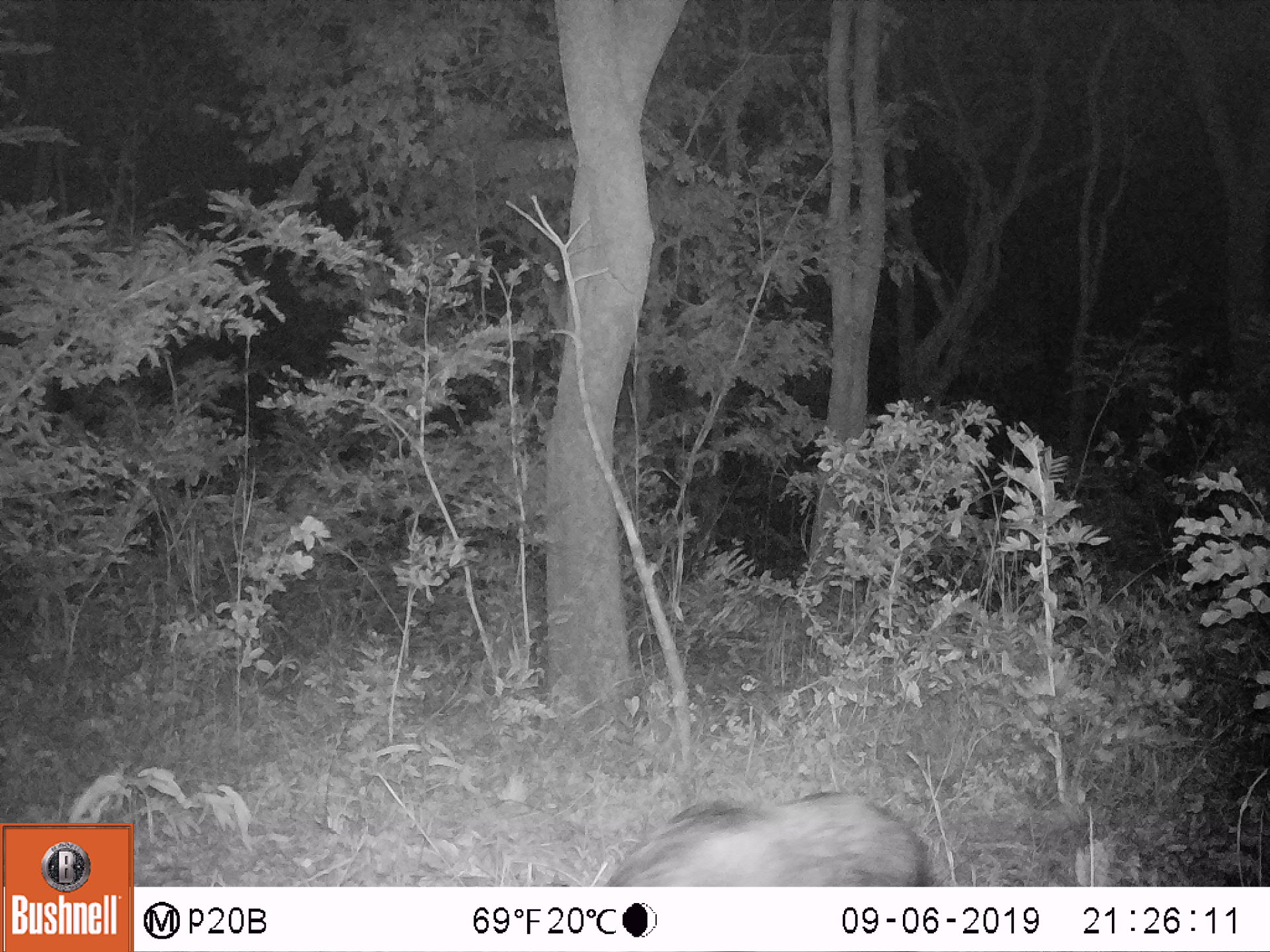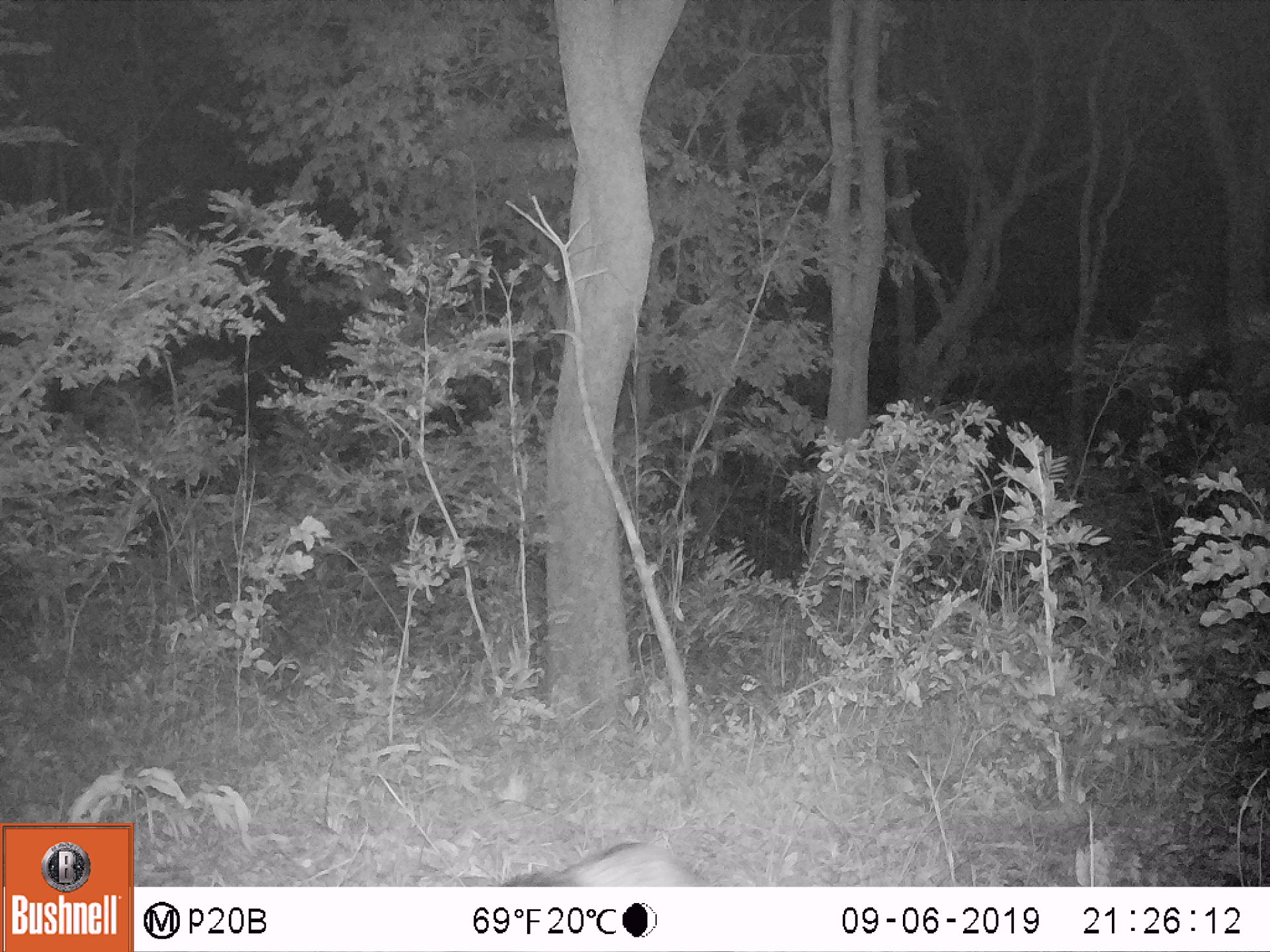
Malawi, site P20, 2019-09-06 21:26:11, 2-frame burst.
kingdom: Animalia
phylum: Chordata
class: Mammalia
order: Artiodactyla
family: Suidae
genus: Potamochoerus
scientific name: Potamochoerus larvatus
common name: bushpig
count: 1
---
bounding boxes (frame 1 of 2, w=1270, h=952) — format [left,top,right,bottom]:
bushpig: [589,785,932,885]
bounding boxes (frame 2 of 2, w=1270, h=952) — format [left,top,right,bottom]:
bushpig: [486,826,716,885]